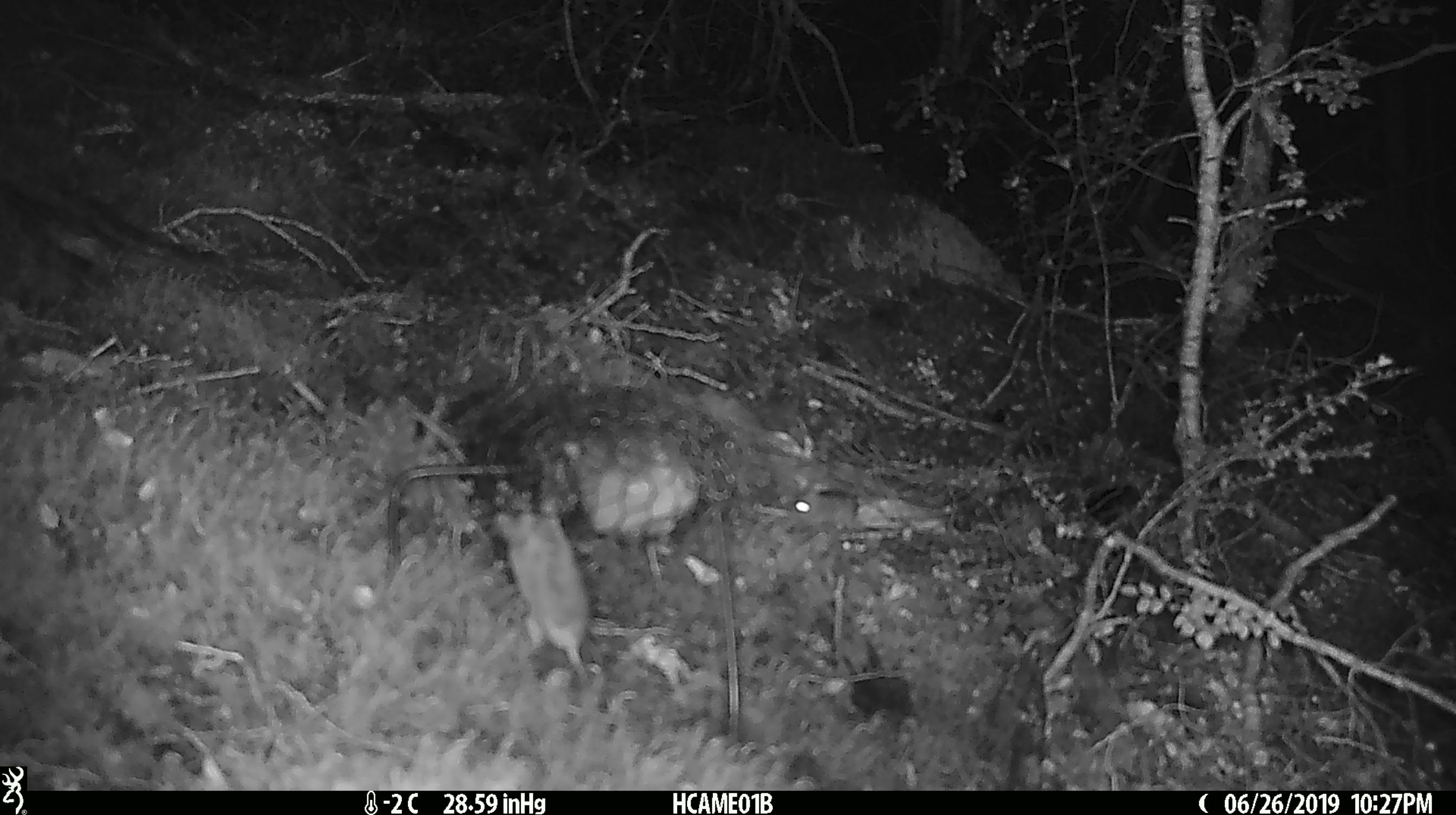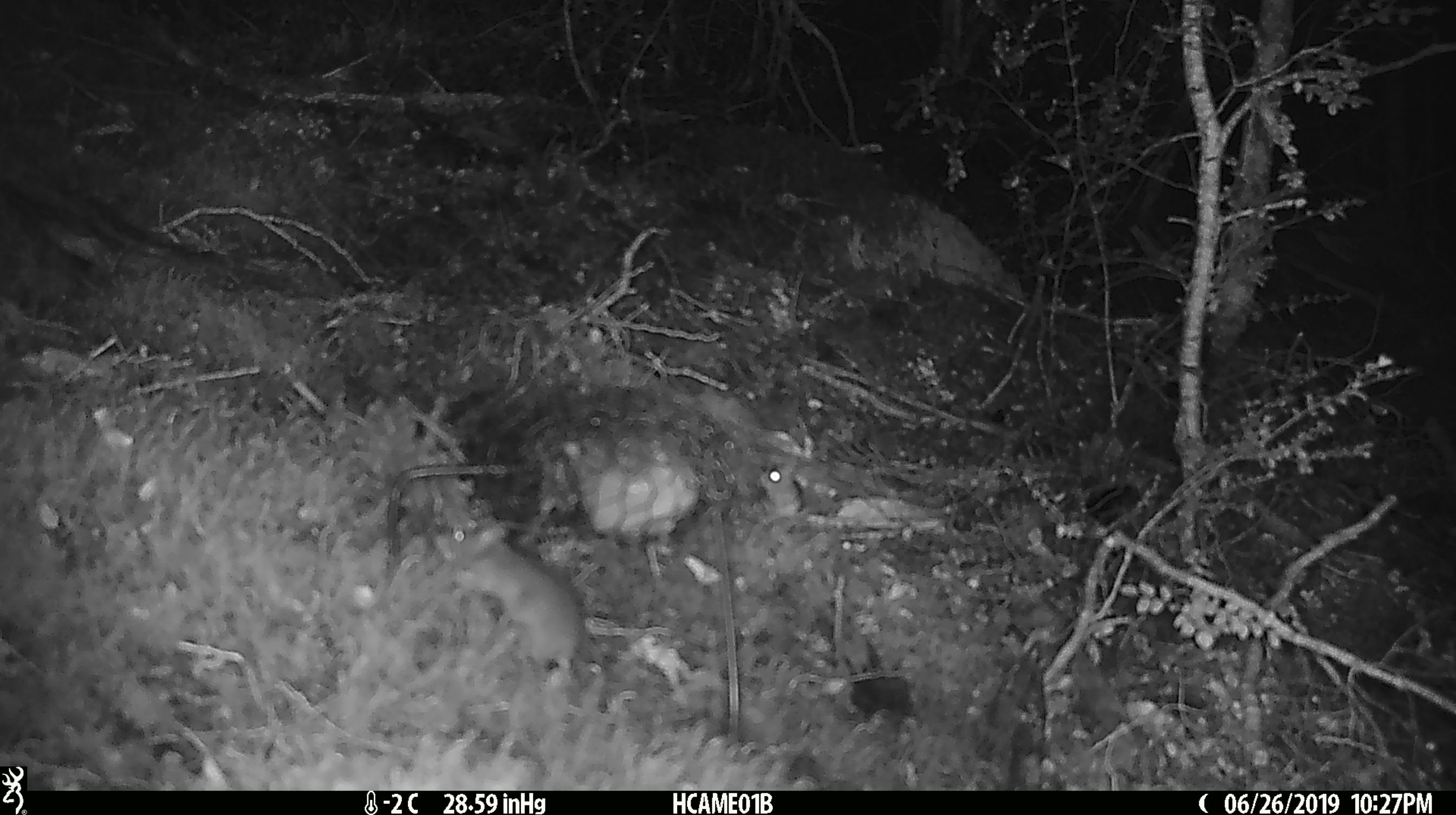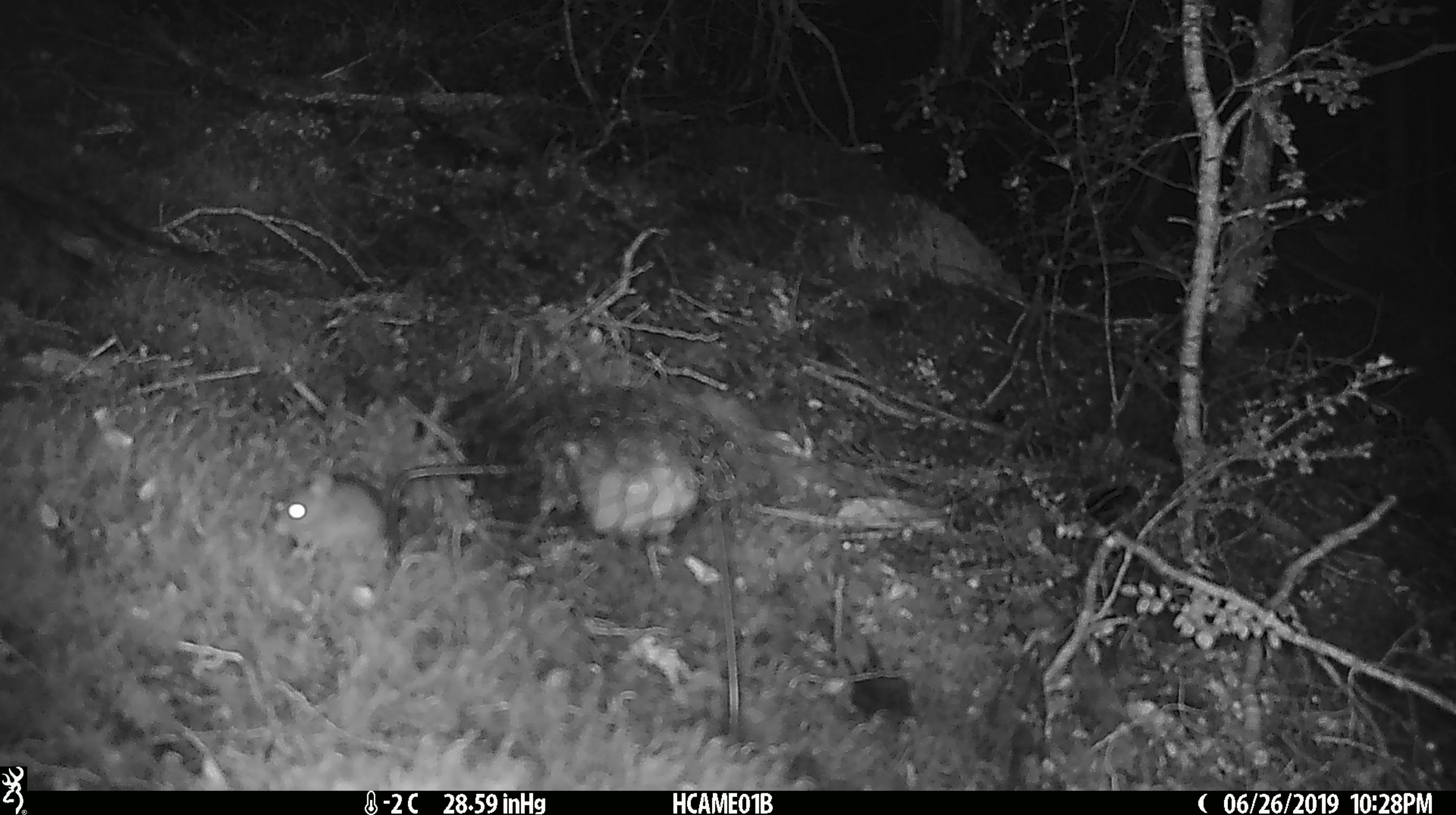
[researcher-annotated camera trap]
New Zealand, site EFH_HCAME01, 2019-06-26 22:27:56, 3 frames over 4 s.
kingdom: Animalia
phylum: Chordata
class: Mammalia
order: Rodentia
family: Muridae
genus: Mus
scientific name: Mus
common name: mouse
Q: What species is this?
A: Mouse (Mus).